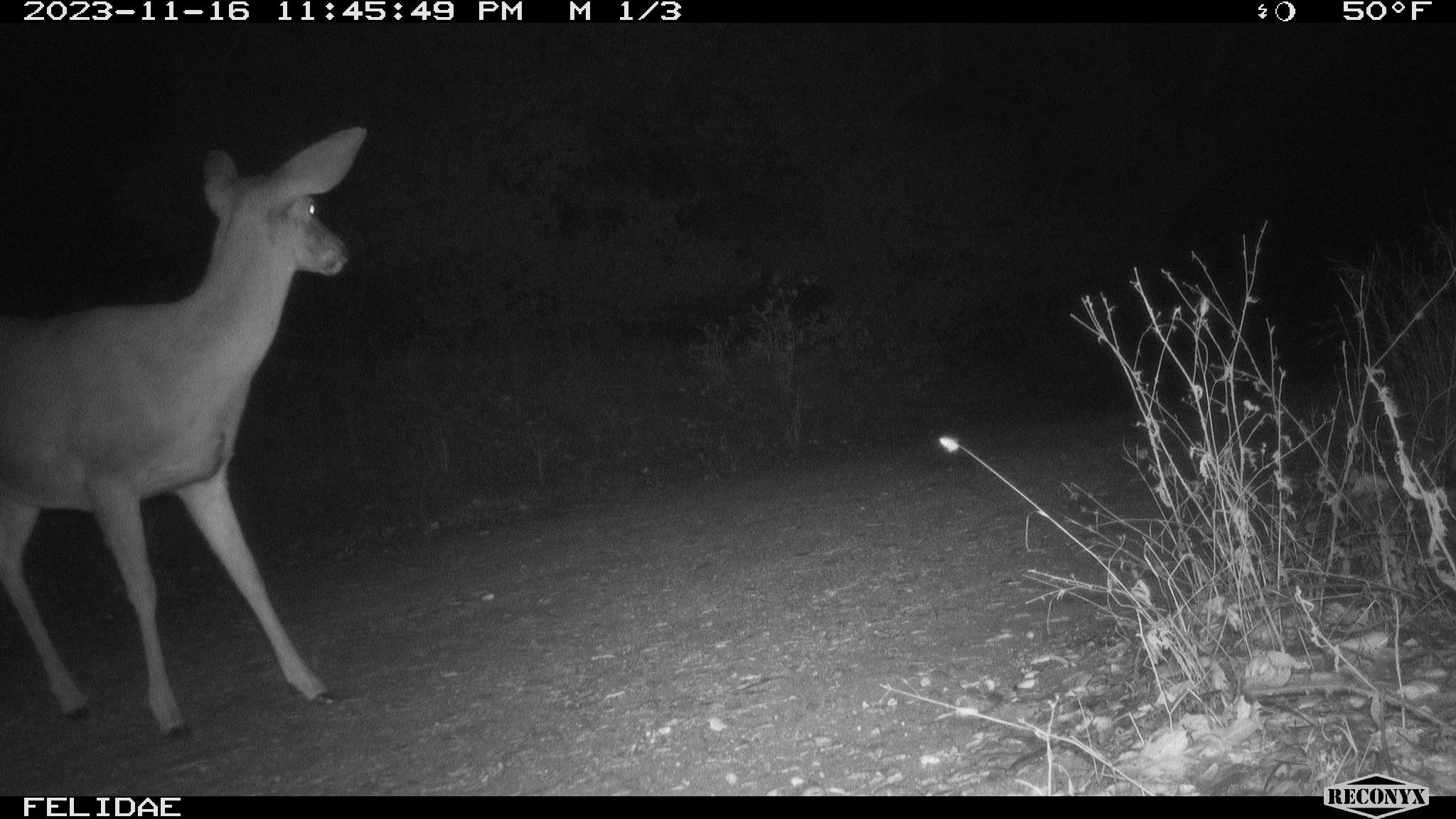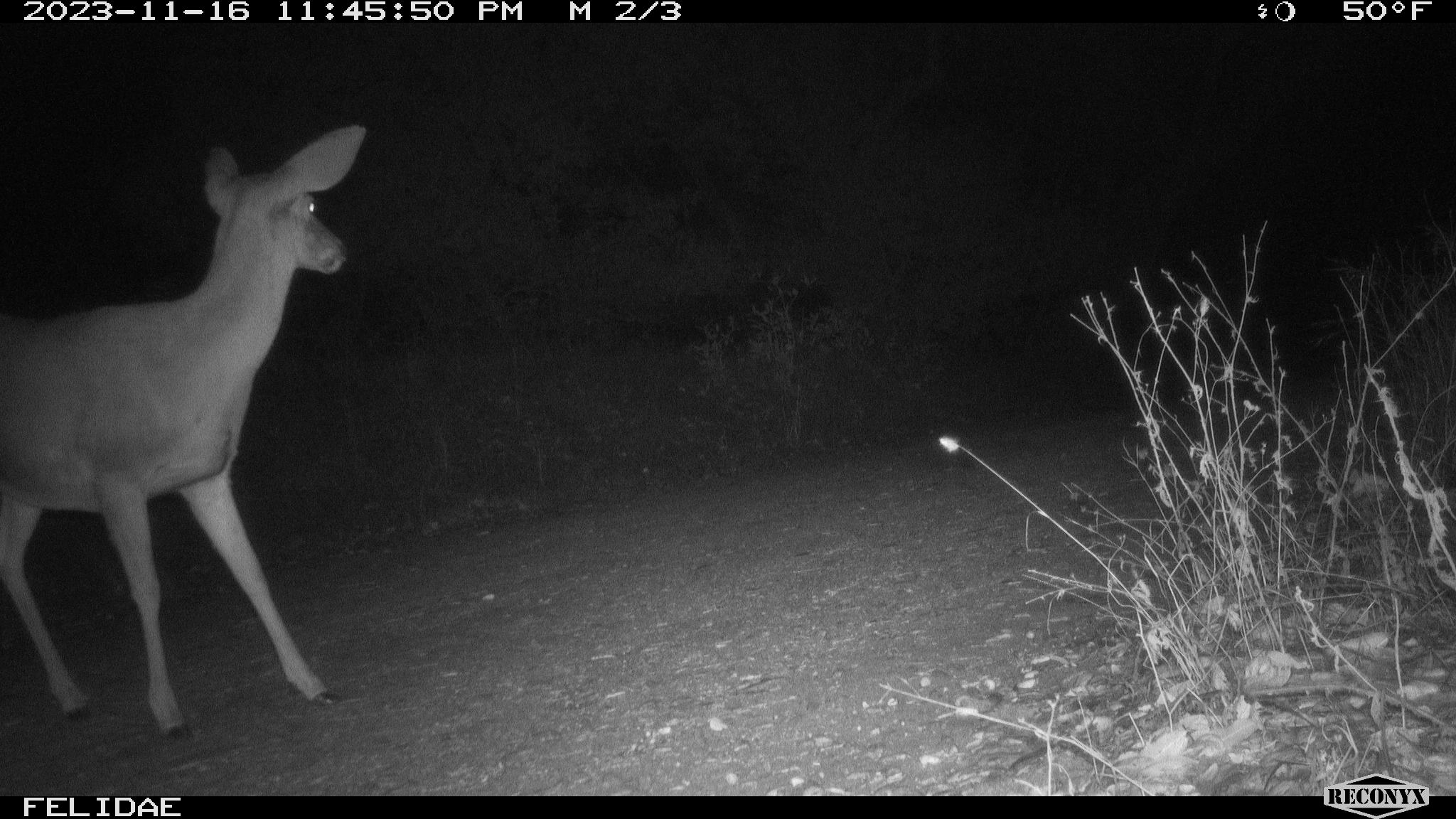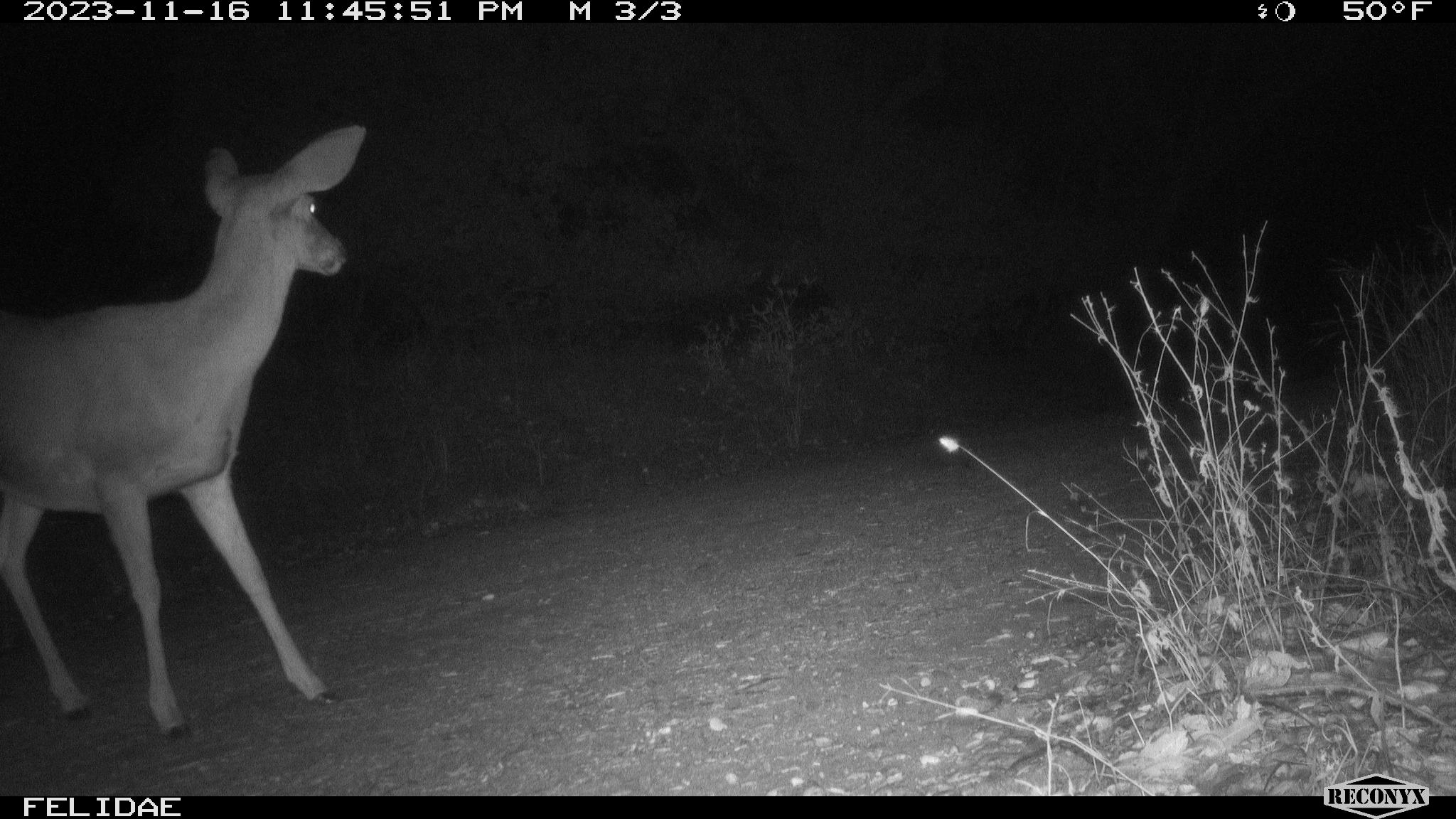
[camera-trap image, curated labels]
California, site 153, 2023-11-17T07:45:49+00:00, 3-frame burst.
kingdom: Animalia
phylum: Chordata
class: Mammalia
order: Artiodactyla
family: Cervidae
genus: Odocoileus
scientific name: Odocoileus hemionus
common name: mule deer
Mule deer (Odocoileus hemionus).